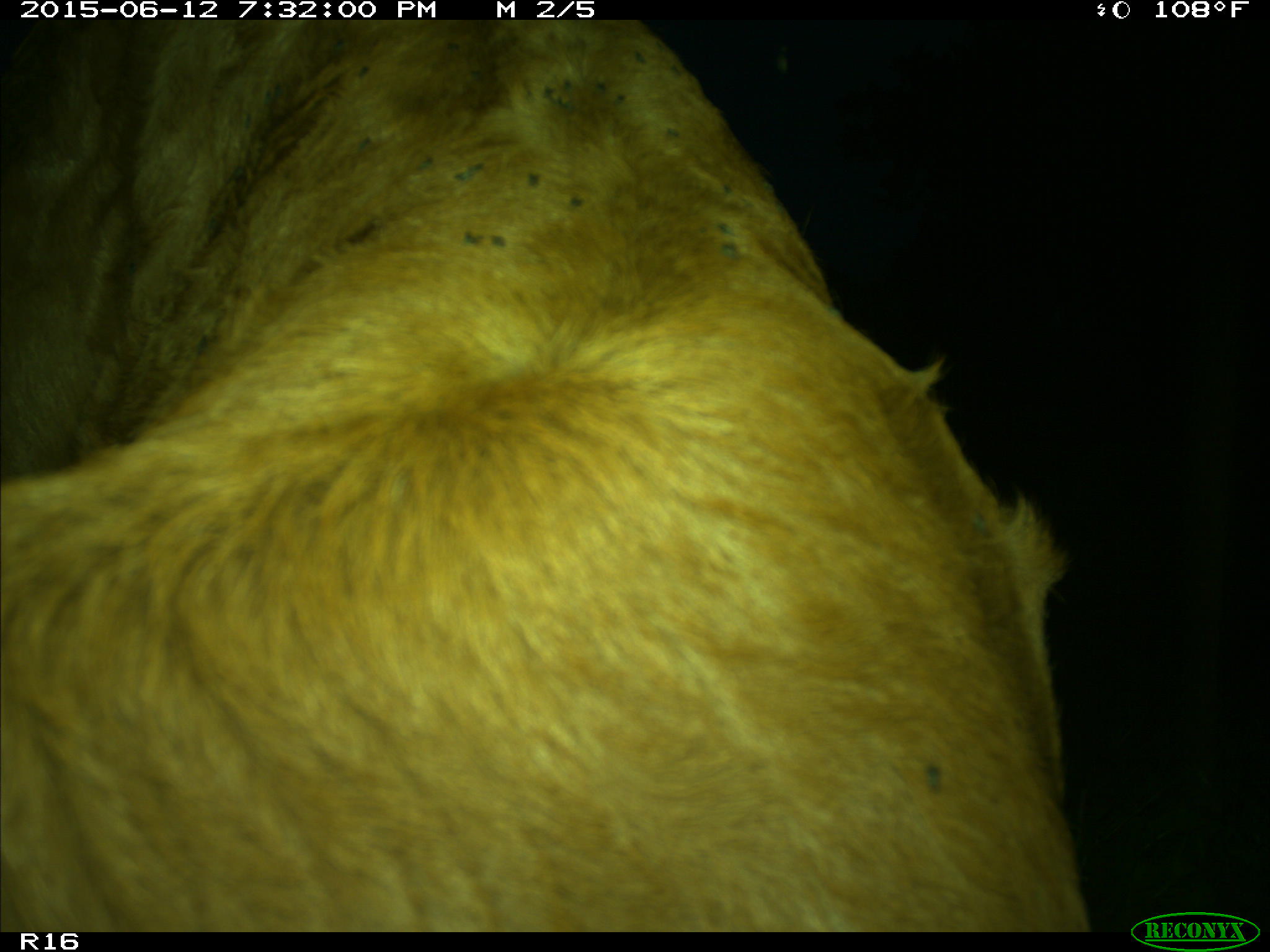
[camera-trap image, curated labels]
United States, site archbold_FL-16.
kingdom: Animalia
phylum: Chordata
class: Mammalia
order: Artiodactyla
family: Bovidae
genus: Bos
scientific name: Bos taurus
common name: domestic cow